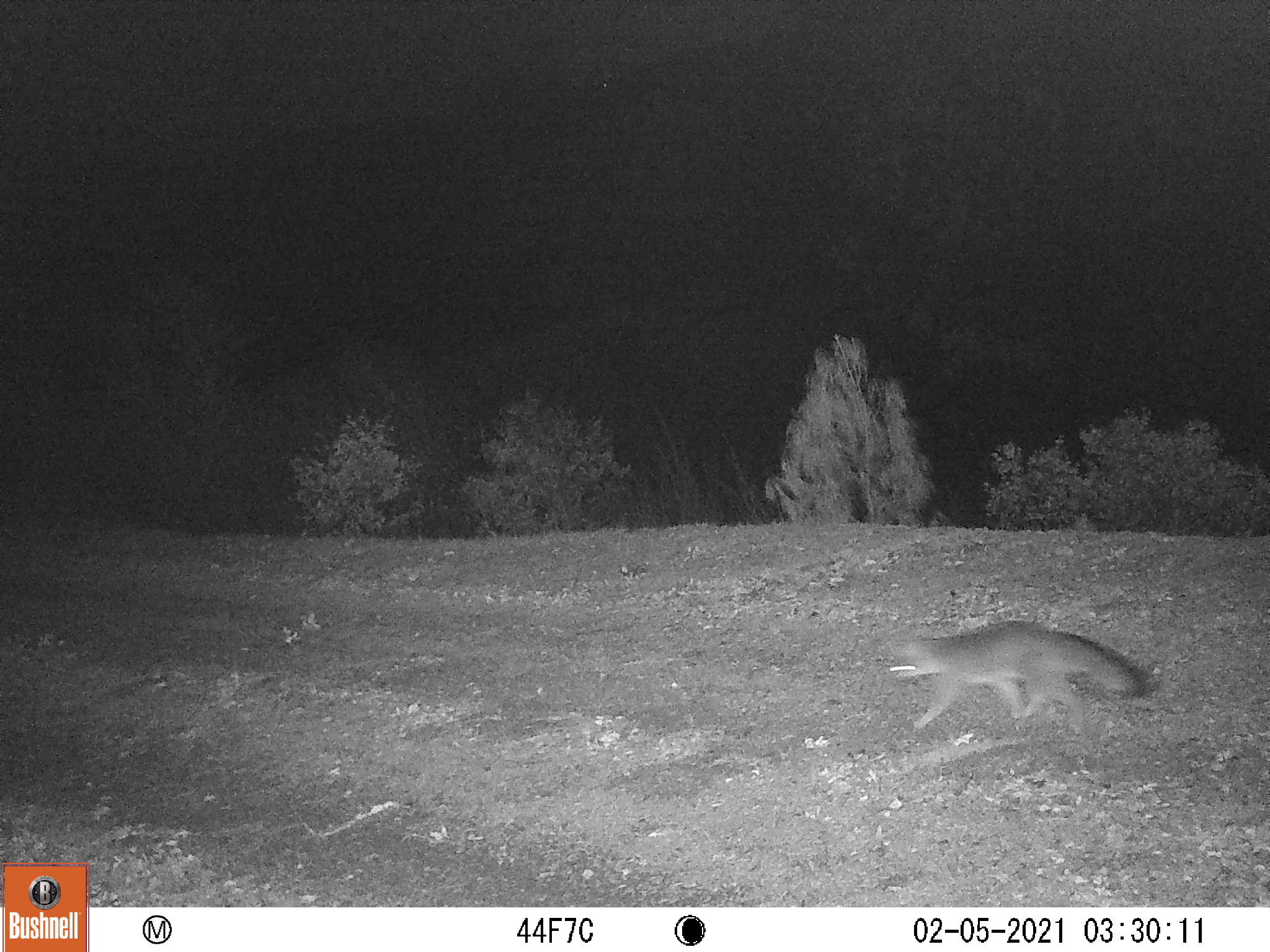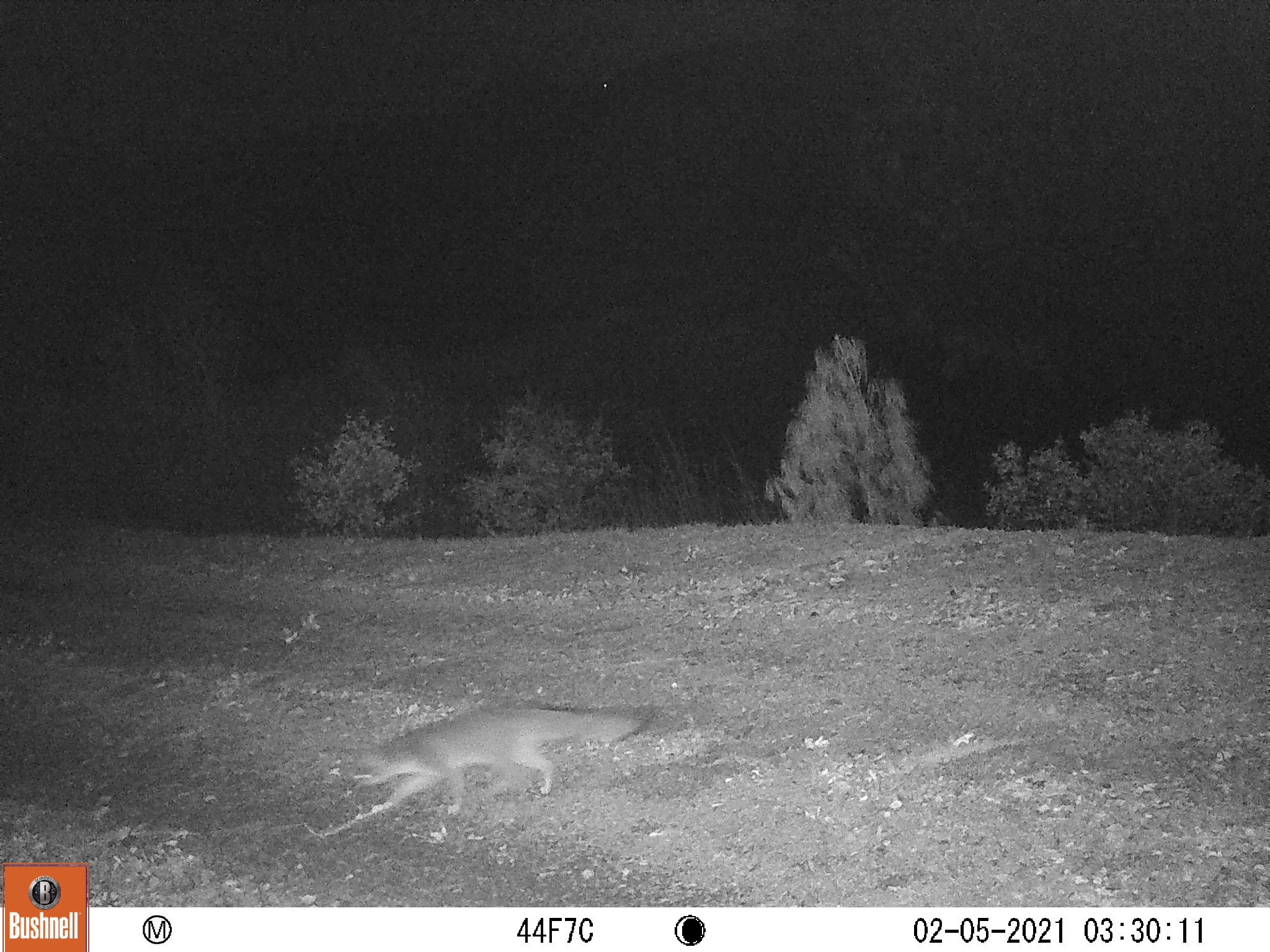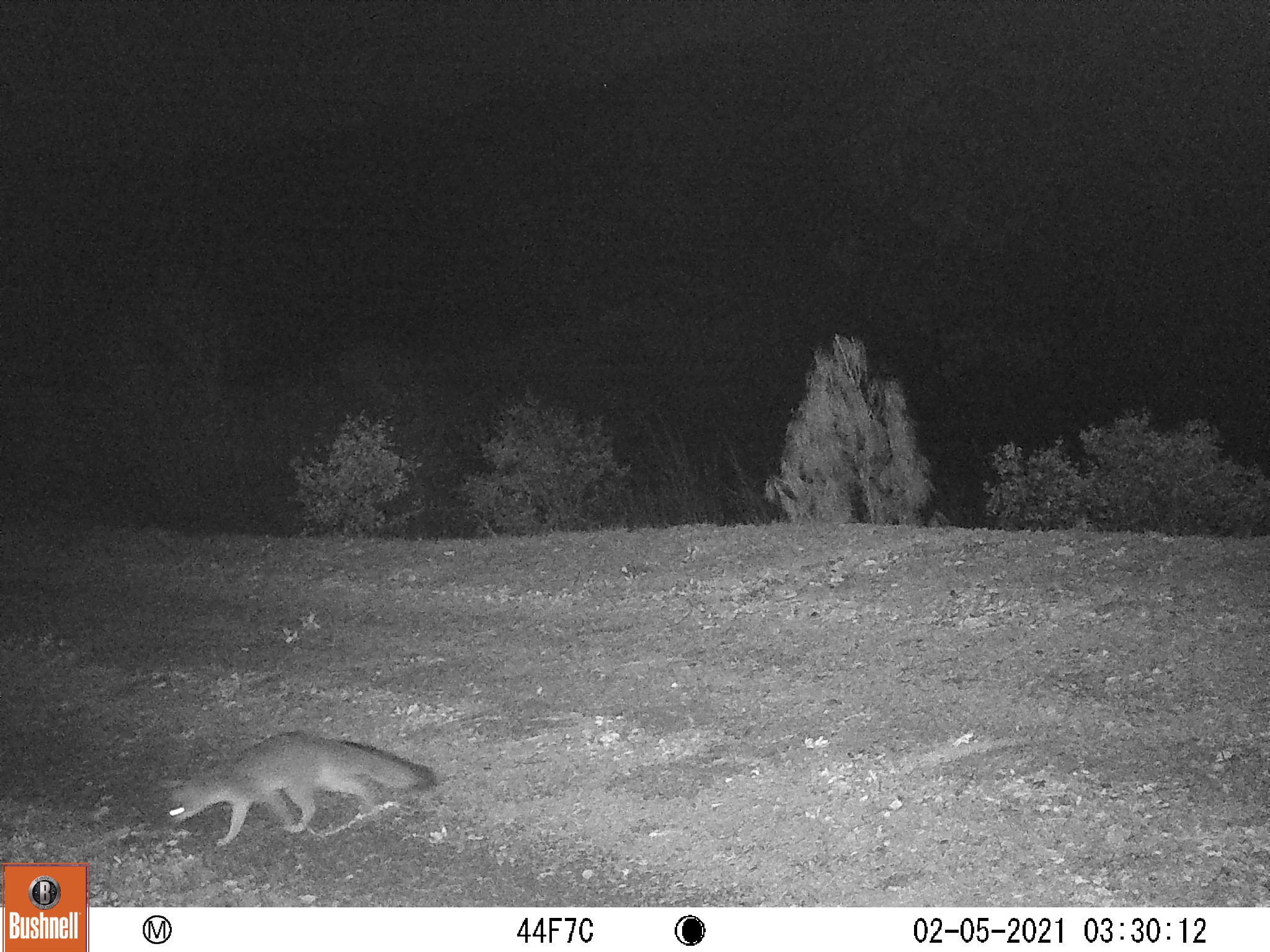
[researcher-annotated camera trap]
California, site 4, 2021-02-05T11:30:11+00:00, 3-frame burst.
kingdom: Animalia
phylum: Chordata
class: Mammalia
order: Carnivora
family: Canidae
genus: Urocyon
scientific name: Urocyon cinereoargenteus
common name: gray fox